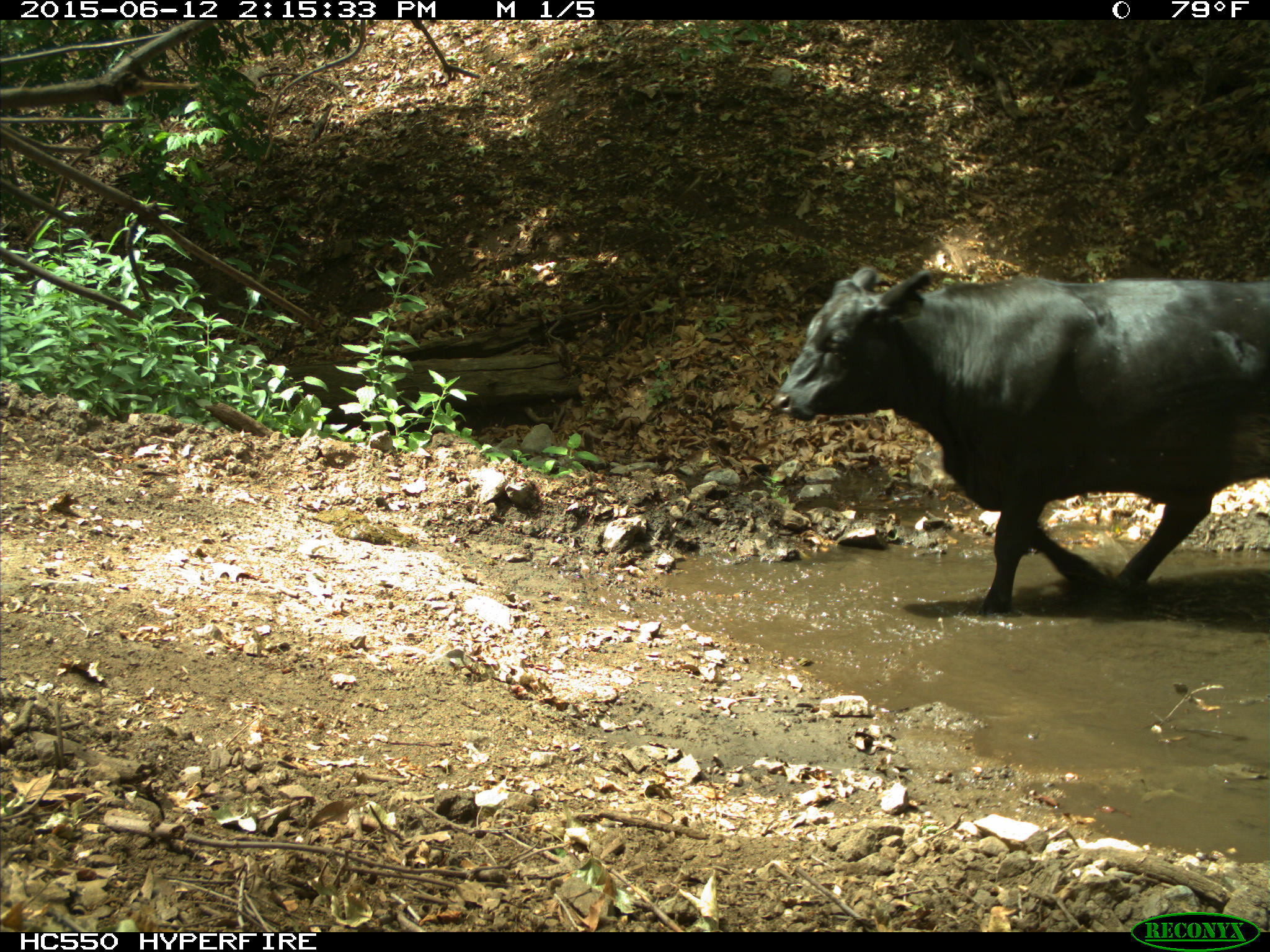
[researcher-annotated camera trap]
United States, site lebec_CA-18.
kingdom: Animalia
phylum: Chordata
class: Mammalia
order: Artiodactyla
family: Bovidae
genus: Bos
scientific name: Bos taurus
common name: domestic cow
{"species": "Bos taurus (domestic cow)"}